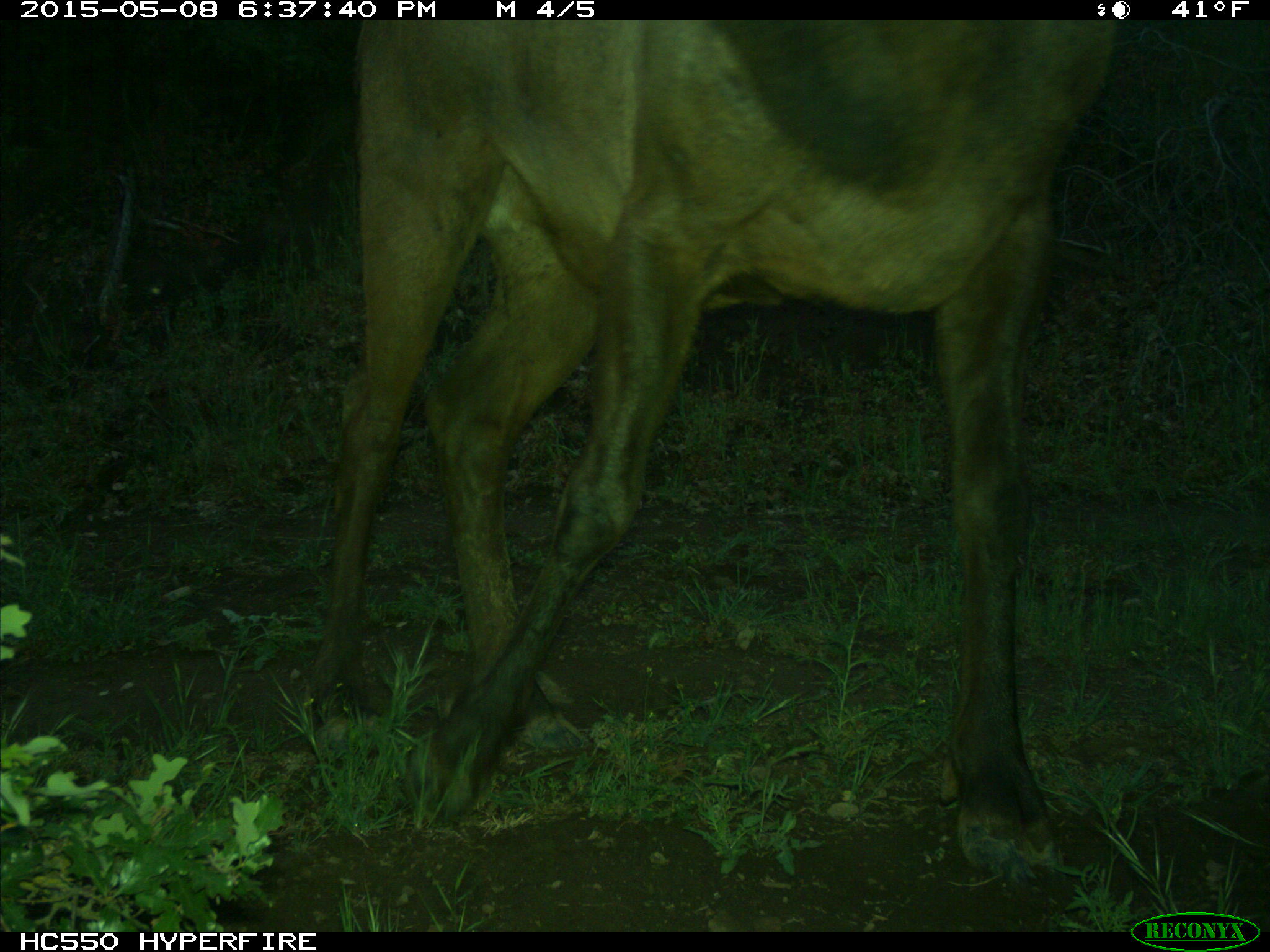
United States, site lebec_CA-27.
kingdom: Animalia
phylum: Chordata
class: Mammalia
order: Artiodactyla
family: Cervidae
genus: Cervus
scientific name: Cervus canadensis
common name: elk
Cervus canadensis (elk).